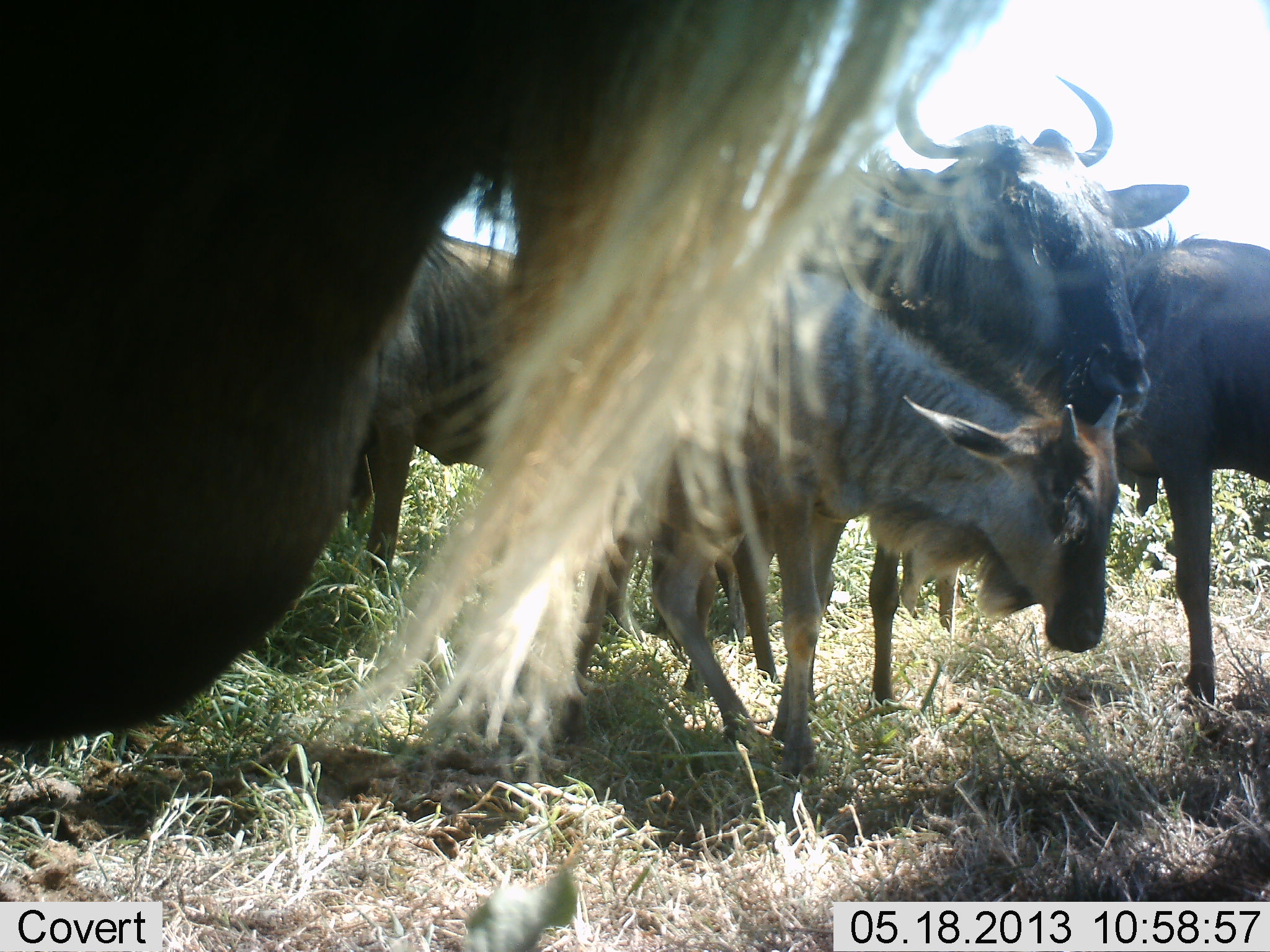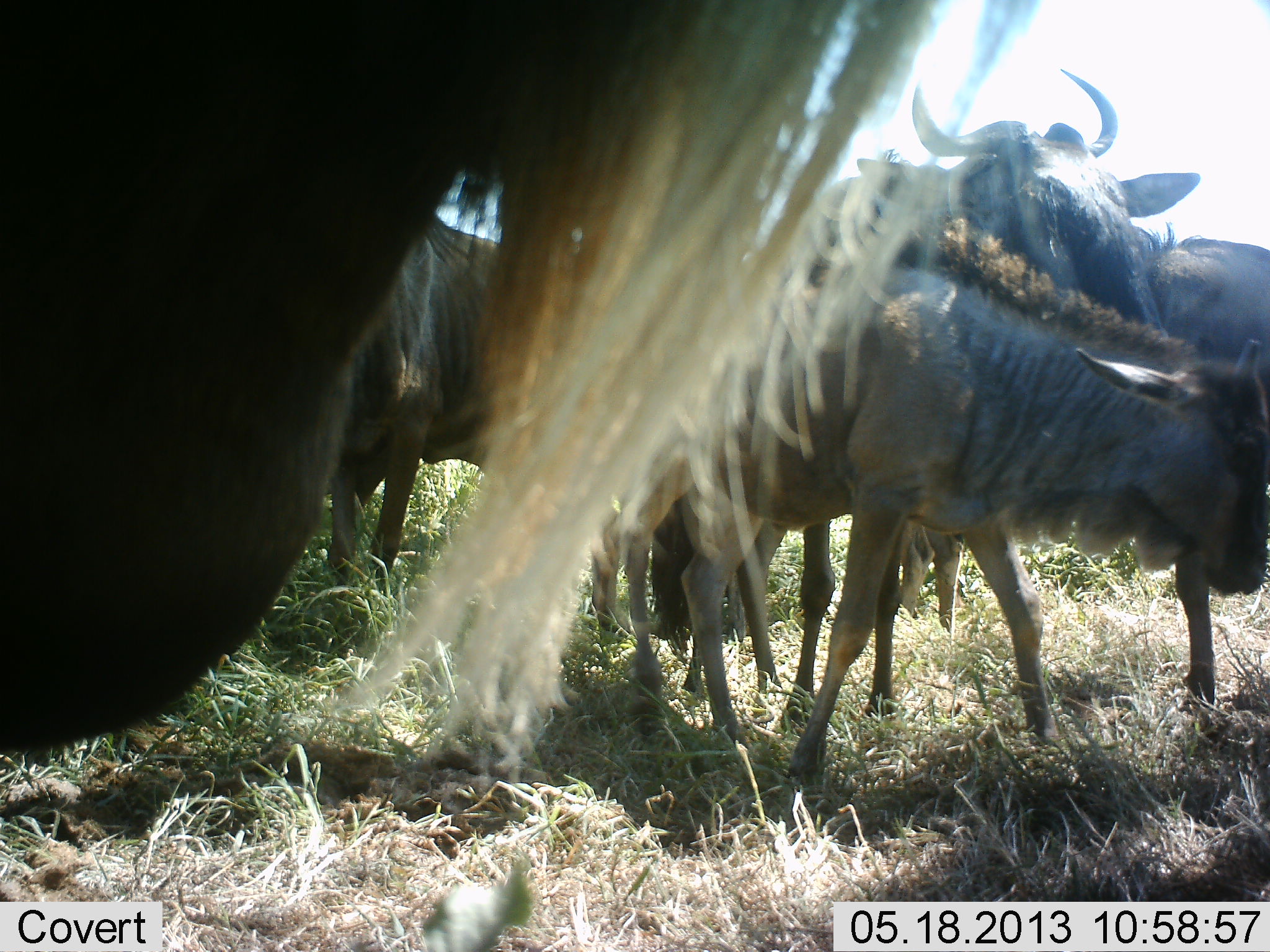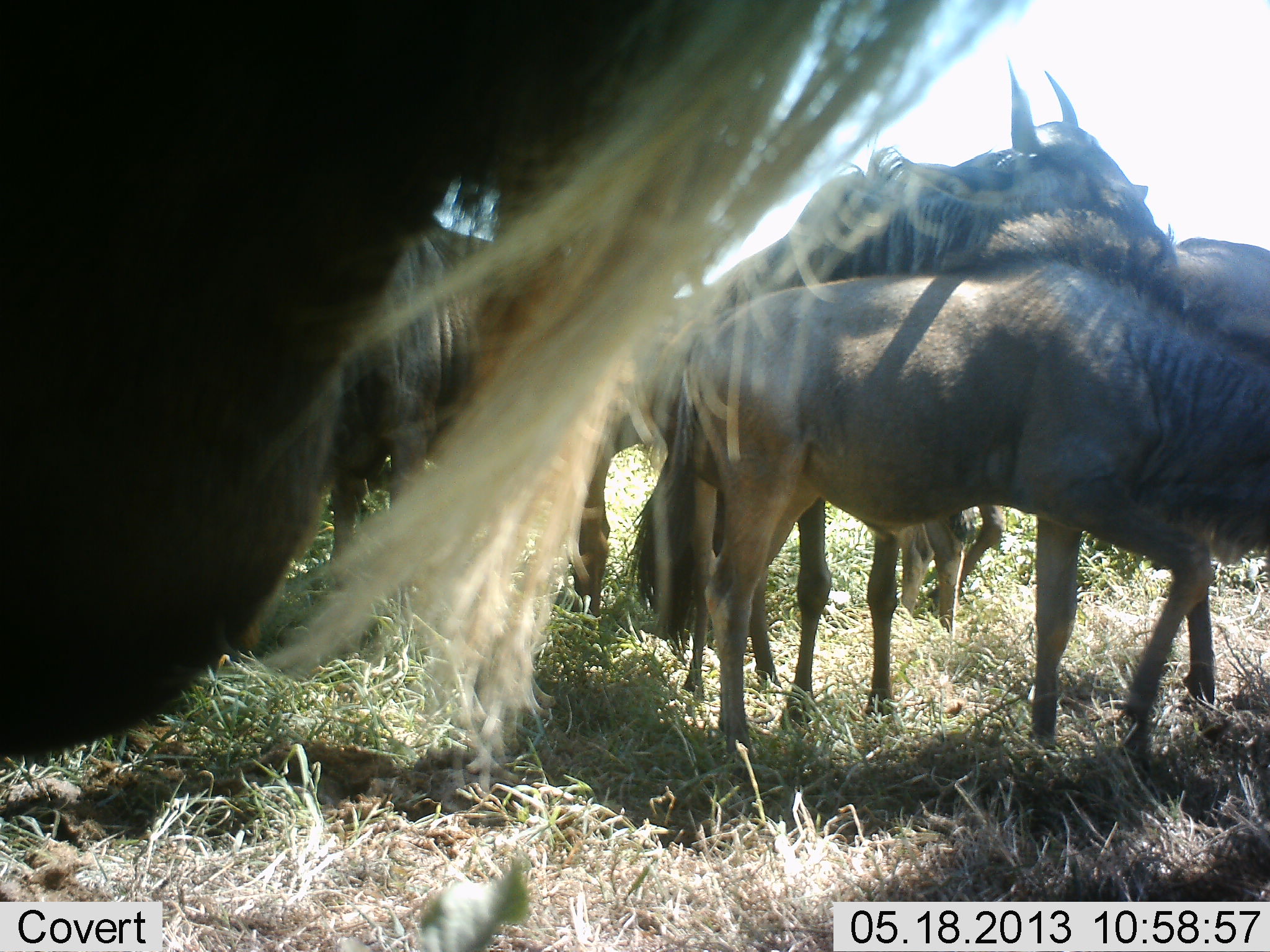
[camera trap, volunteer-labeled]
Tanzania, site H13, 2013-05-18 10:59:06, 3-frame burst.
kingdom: Animalia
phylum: Chordata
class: Mammalia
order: Artiodactyla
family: Bovidae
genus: Connochaetes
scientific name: Connochaetes taurinus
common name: blue wildebeest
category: wildebeest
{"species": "wildebeest (blue wildebeest) (Connochaetes taurinus)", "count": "6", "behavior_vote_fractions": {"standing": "73%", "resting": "5%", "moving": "36%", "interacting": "9%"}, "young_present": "41%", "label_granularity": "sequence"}